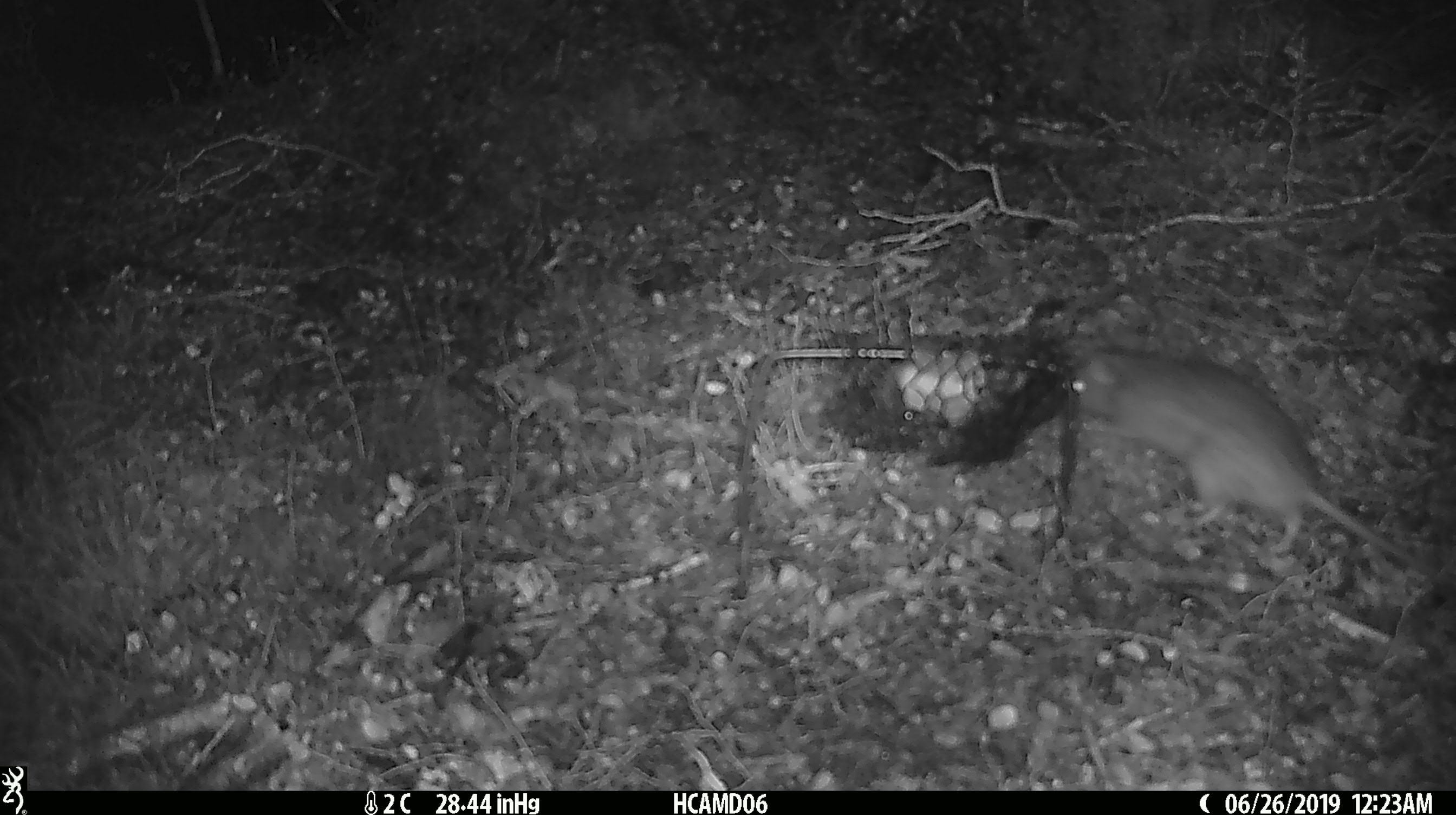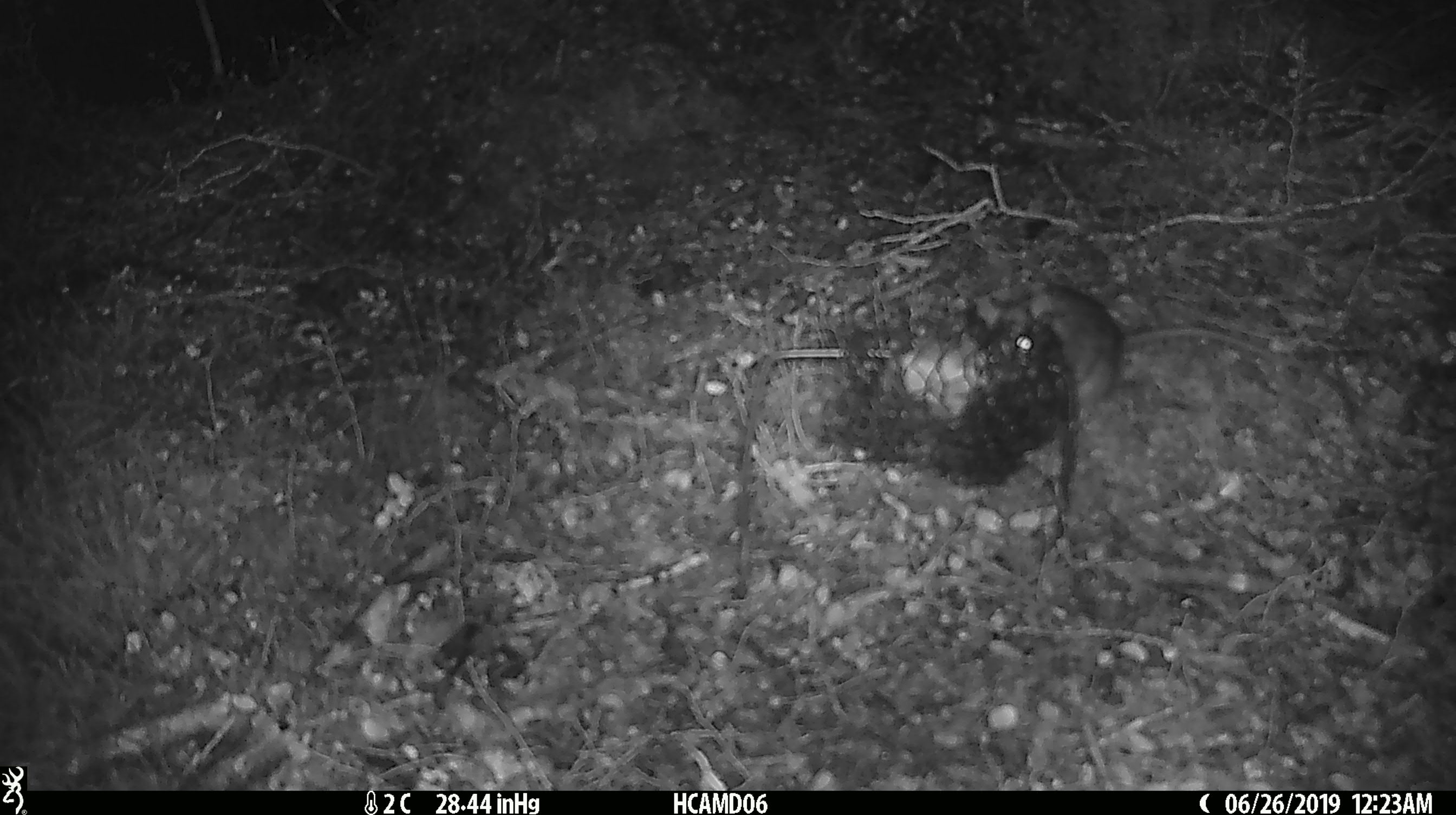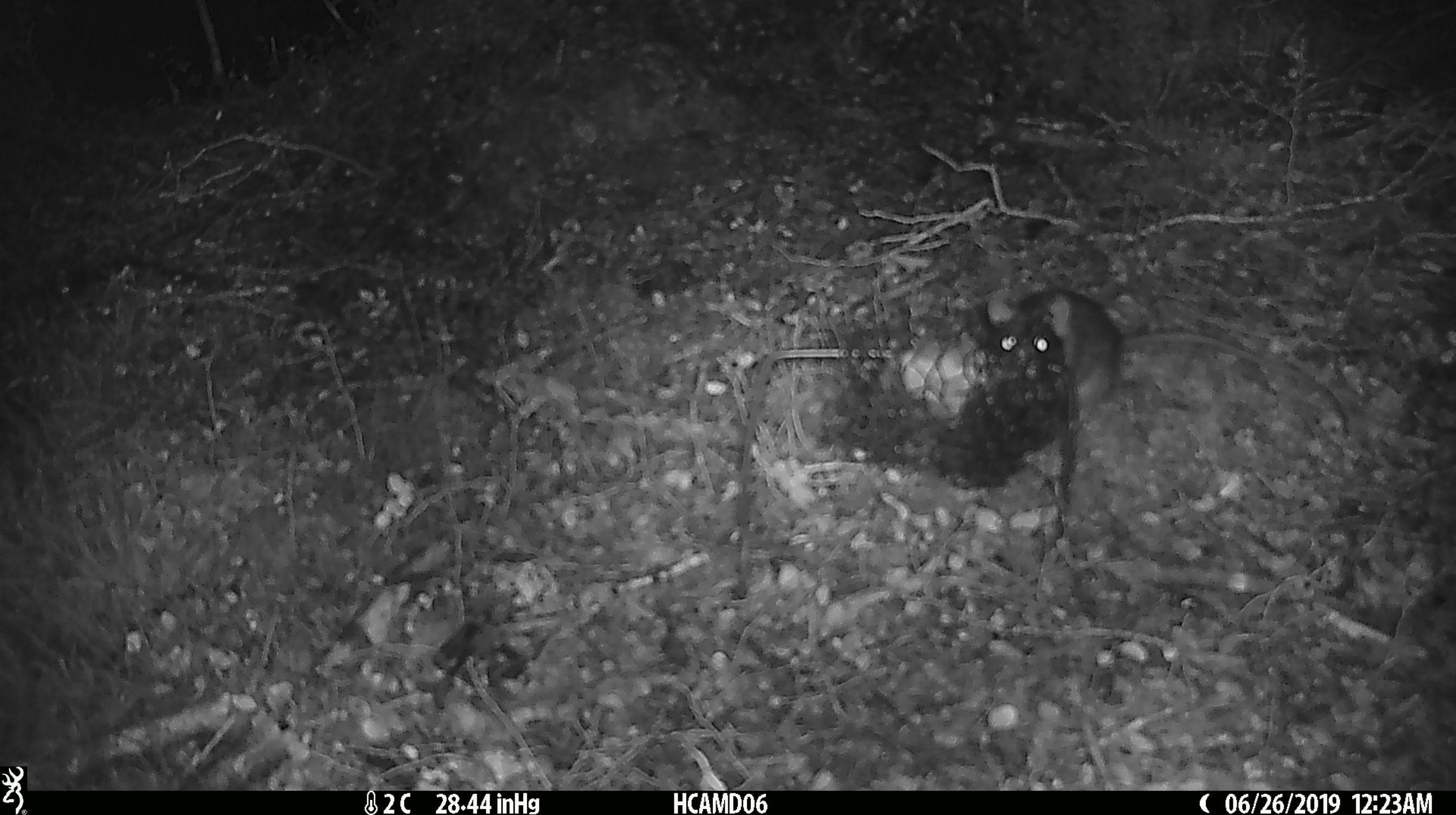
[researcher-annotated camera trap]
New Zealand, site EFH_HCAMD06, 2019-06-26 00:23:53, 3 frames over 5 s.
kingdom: Animalia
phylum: Chordata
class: Mammalia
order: Rodentia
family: Muridae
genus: Rattus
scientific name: Rattus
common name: rat